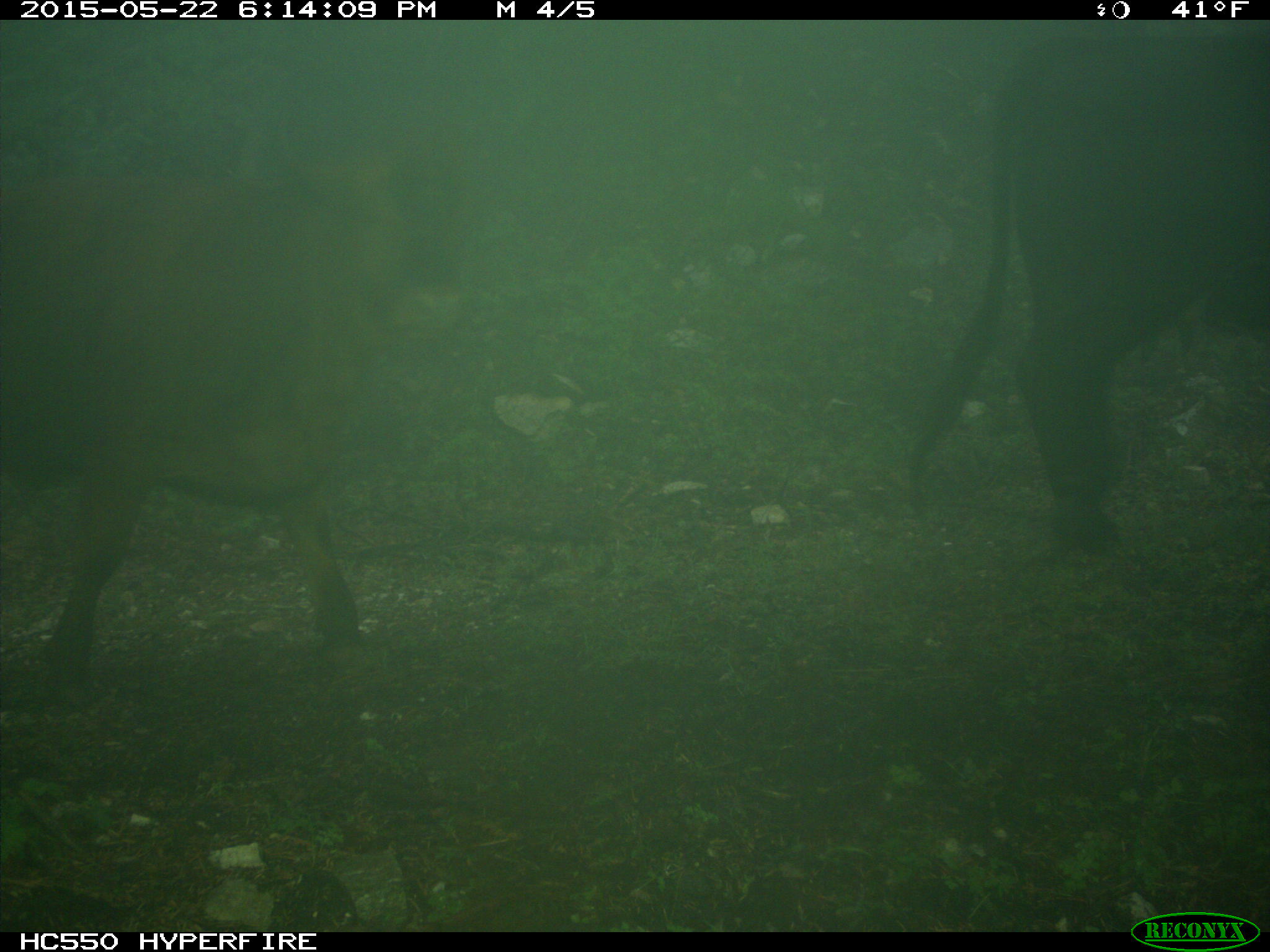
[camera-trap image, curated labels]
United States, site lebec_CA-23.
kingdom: Animalia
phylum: Chordata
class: Mammalia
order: Artiodactyla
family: Bovidae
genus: Bos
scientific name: Bos taurus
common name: domestic cow